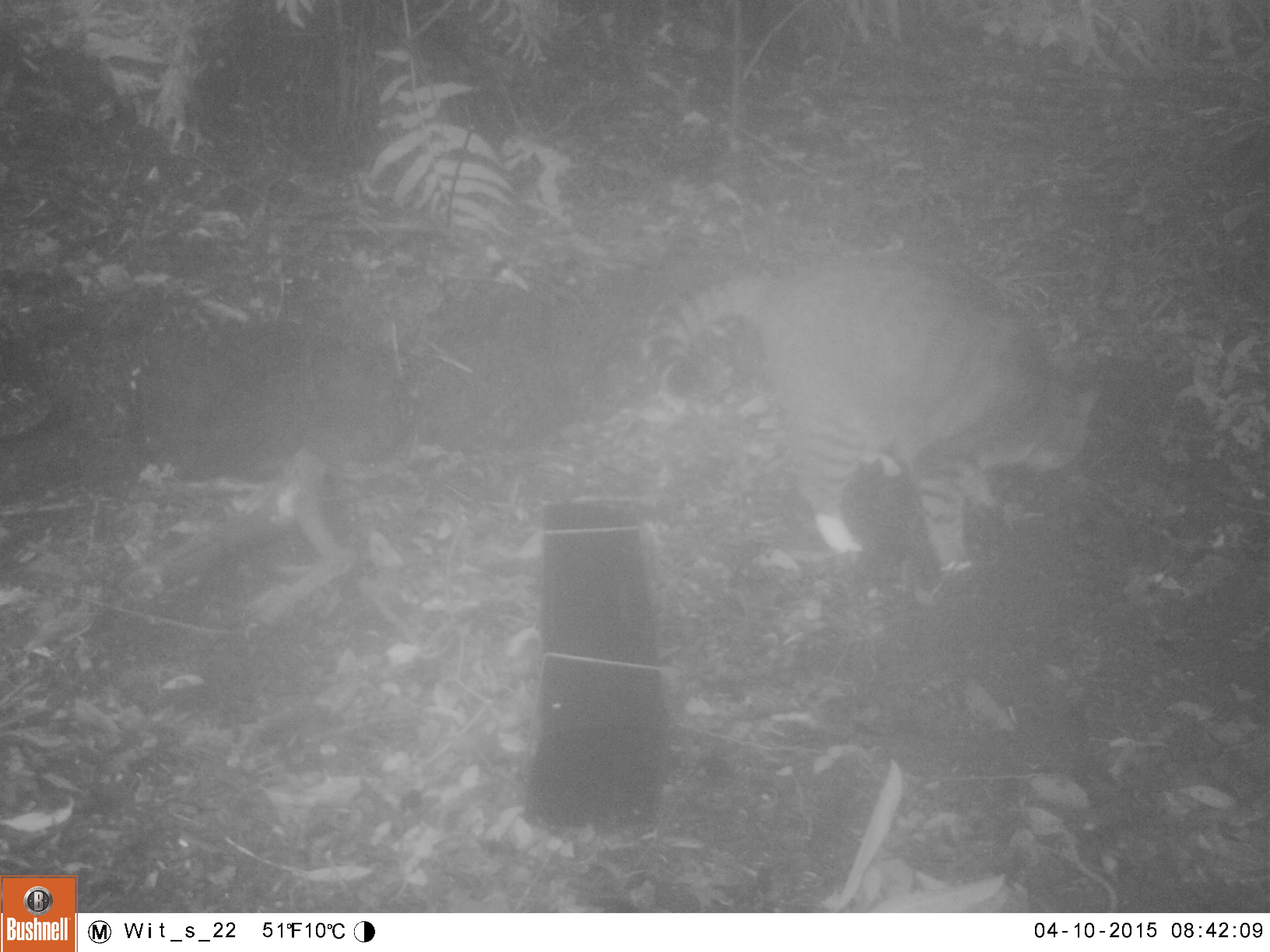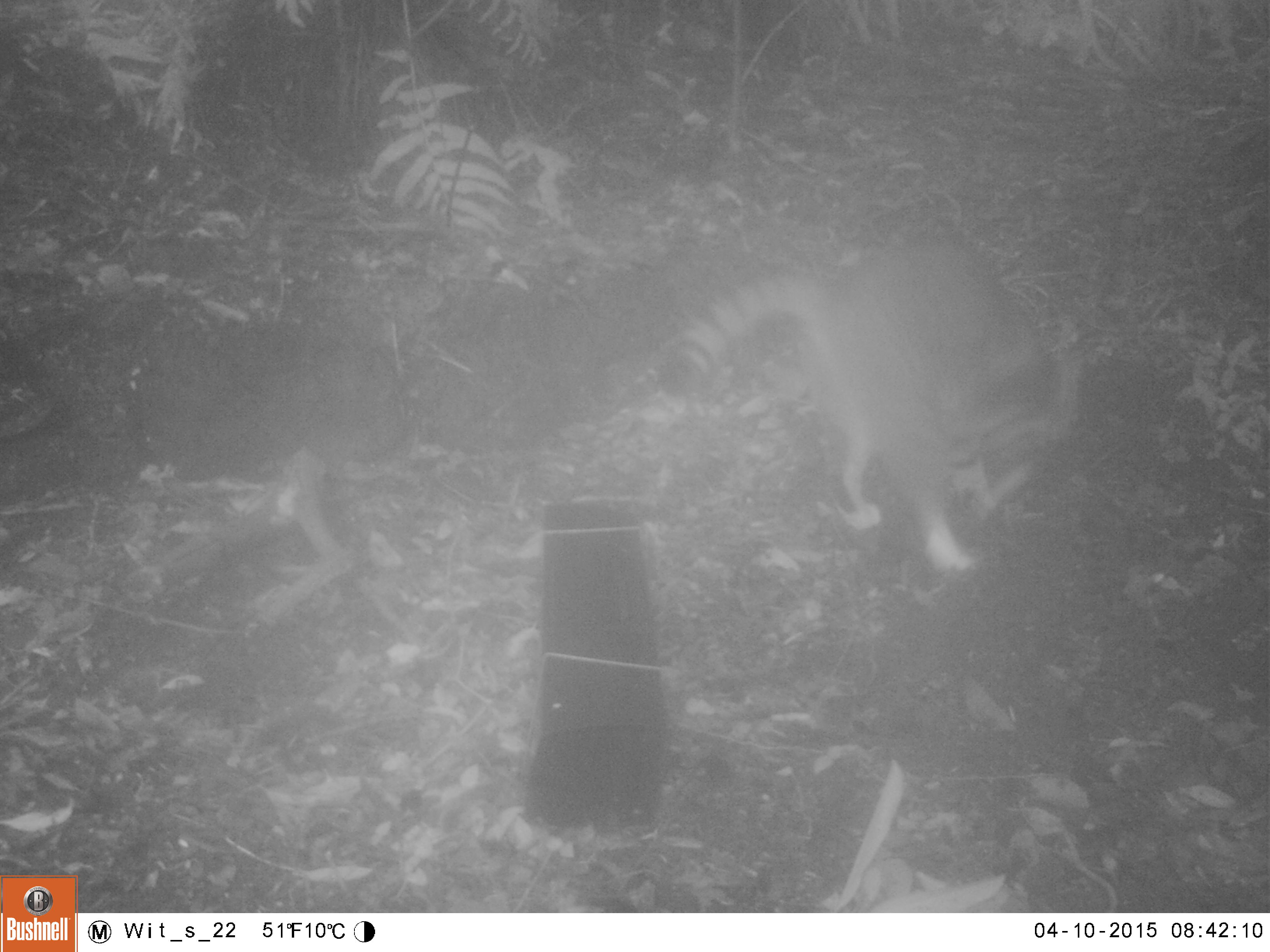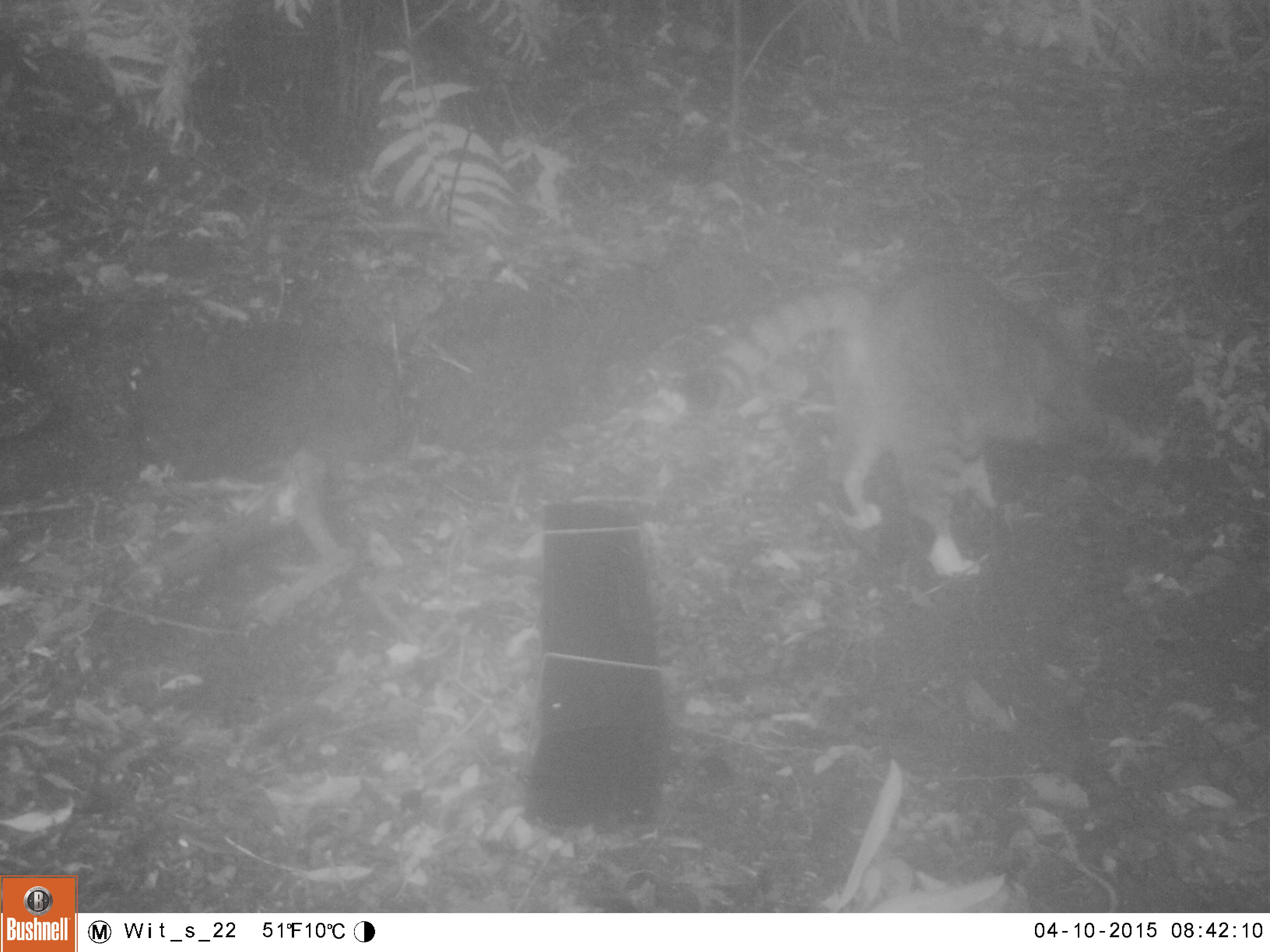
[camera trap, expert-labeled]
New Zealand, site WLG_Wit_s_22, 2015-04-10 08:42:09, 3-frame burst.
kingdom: Animalia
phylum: Chordata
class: Mammalia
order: Carnivora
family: Felidae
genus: Felis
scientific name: Felis catus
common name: domestic cat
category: cat